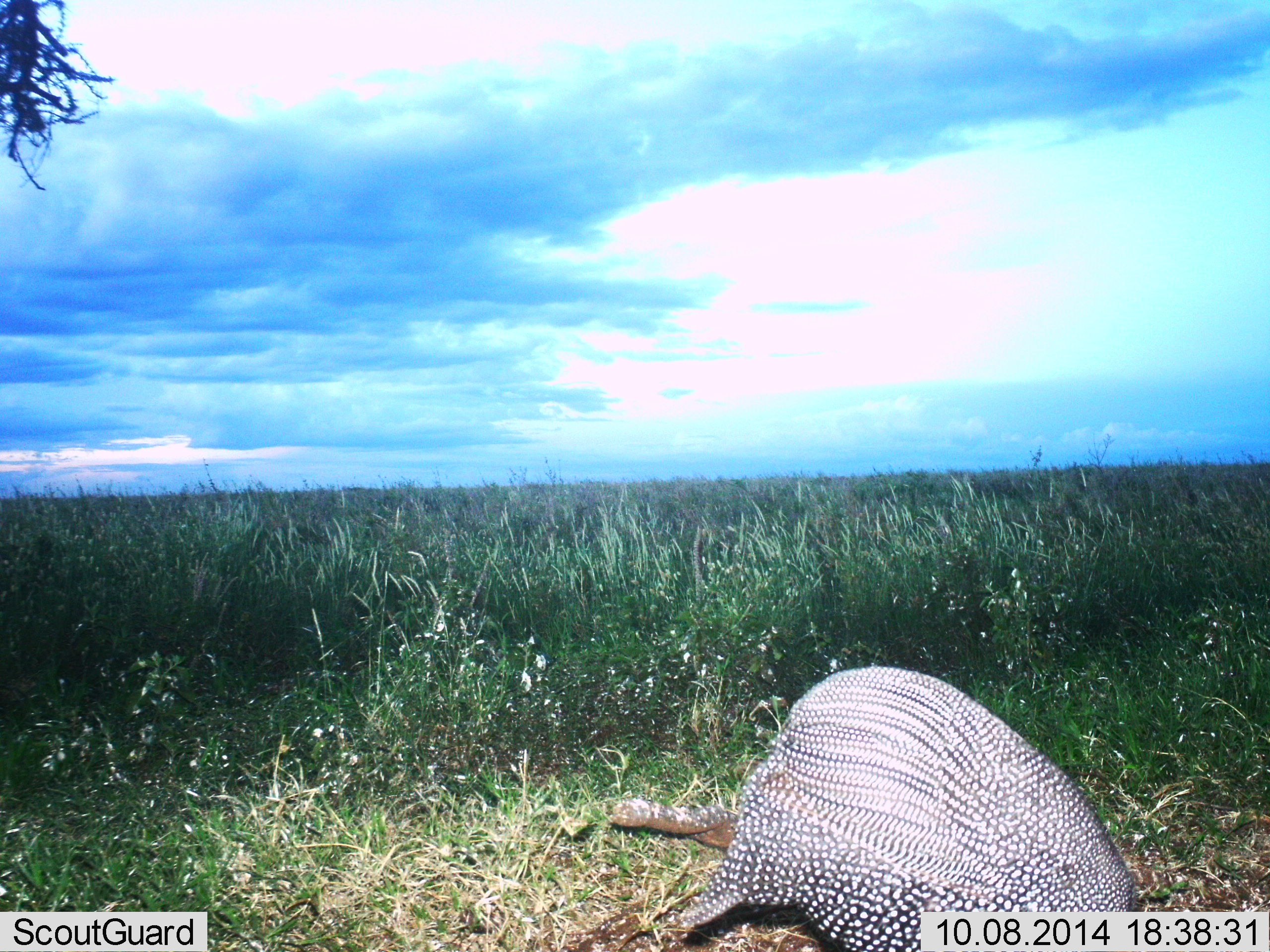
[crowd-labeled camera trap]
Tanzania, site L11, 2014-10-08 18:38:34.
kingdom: Animalia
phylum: Chordata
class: Aves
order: Galliformes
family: Numididae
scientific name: Numididae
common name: guinea fowl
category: guineafowl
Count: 1.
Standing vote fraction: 60%.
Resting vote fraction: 0%.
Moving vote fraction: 0%.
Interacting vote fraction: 0%.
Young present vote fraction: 0%.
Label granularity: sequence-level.